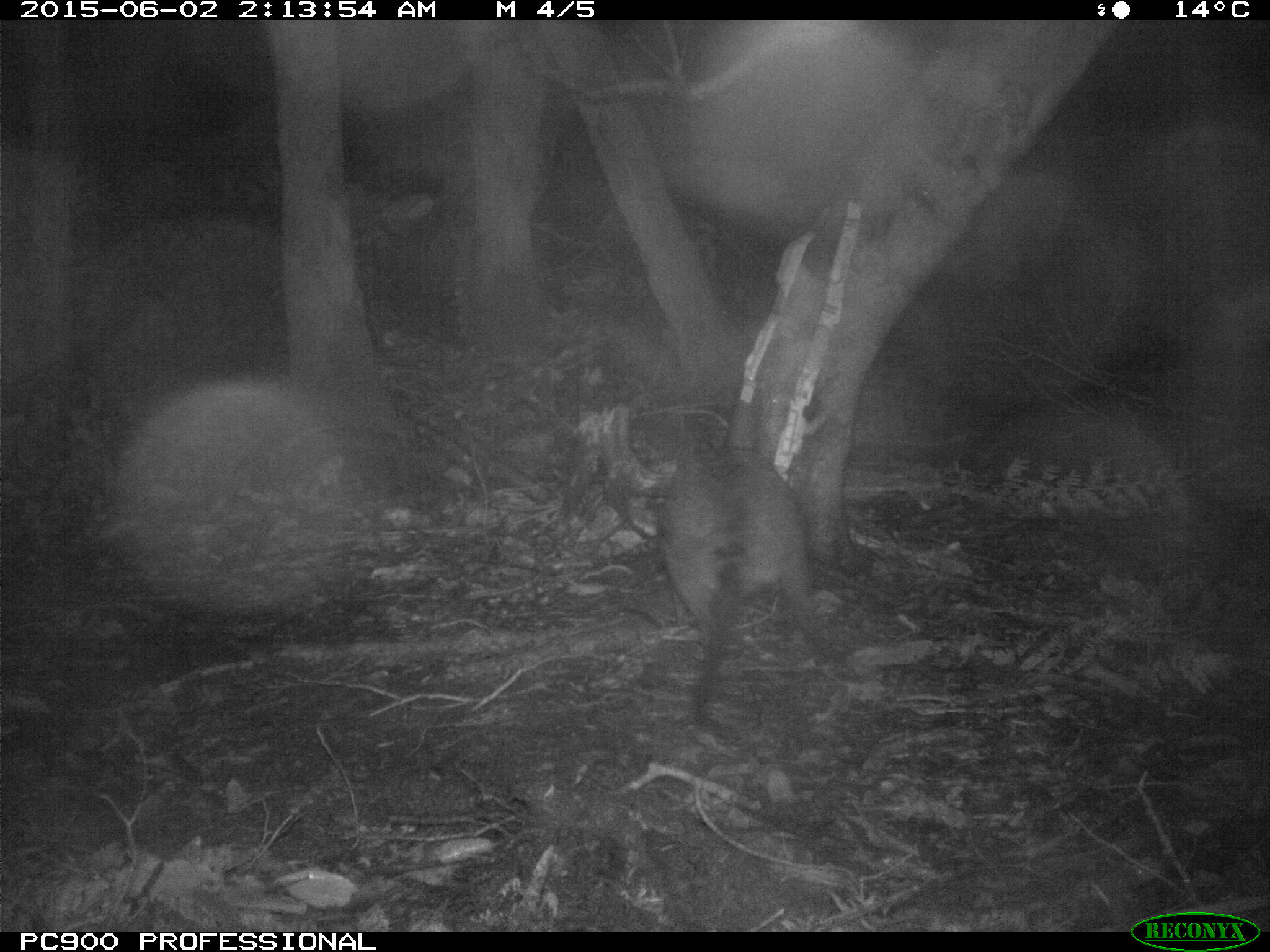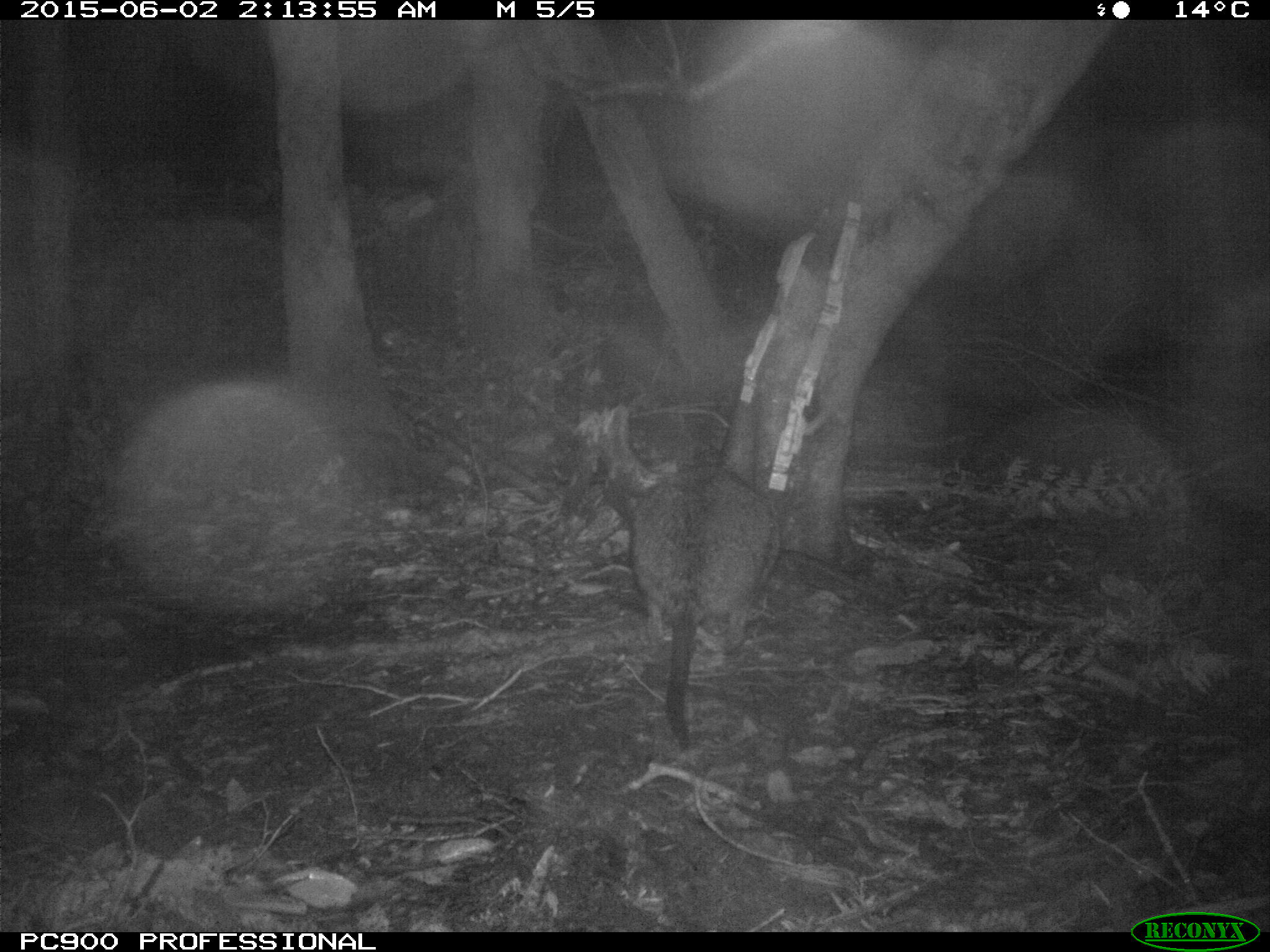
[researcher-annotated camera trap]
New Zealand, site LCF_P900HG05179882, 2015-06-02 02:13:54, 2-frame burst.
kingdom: Animalia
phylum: Chordata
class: Mammalia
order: Diprotodontia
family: Macropodidae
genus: Notamacropus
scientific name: Notamacropus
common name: wallaby